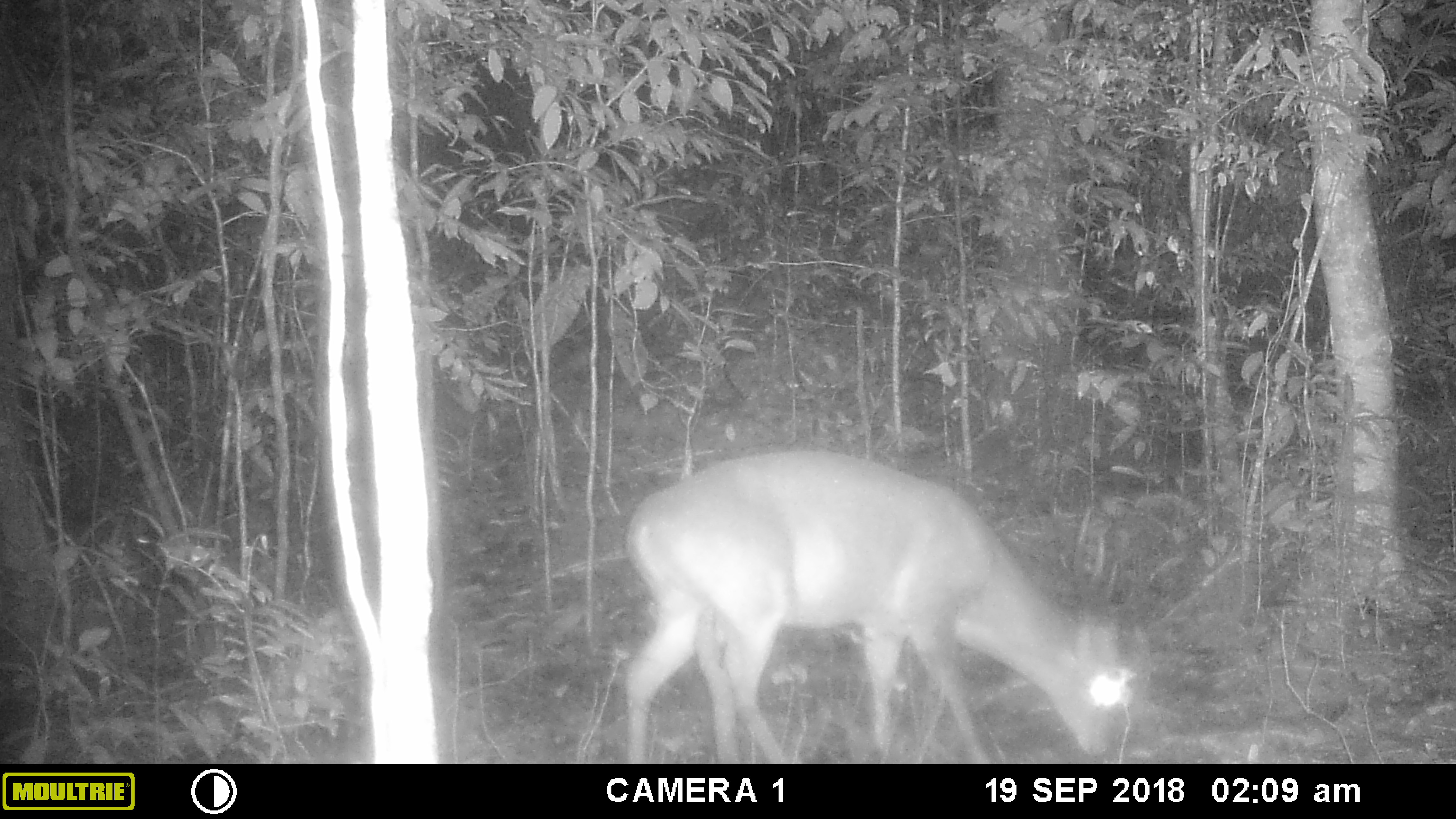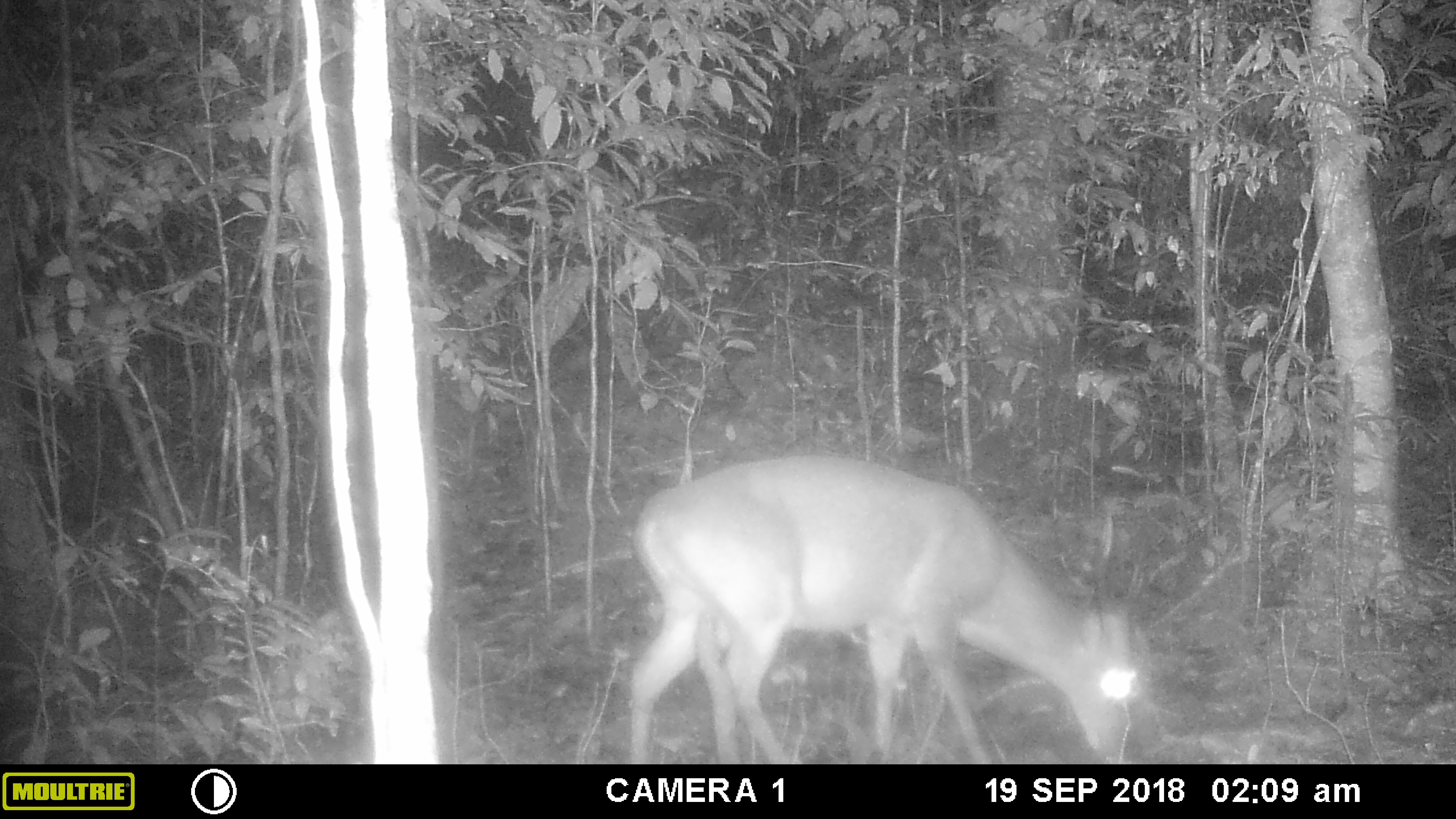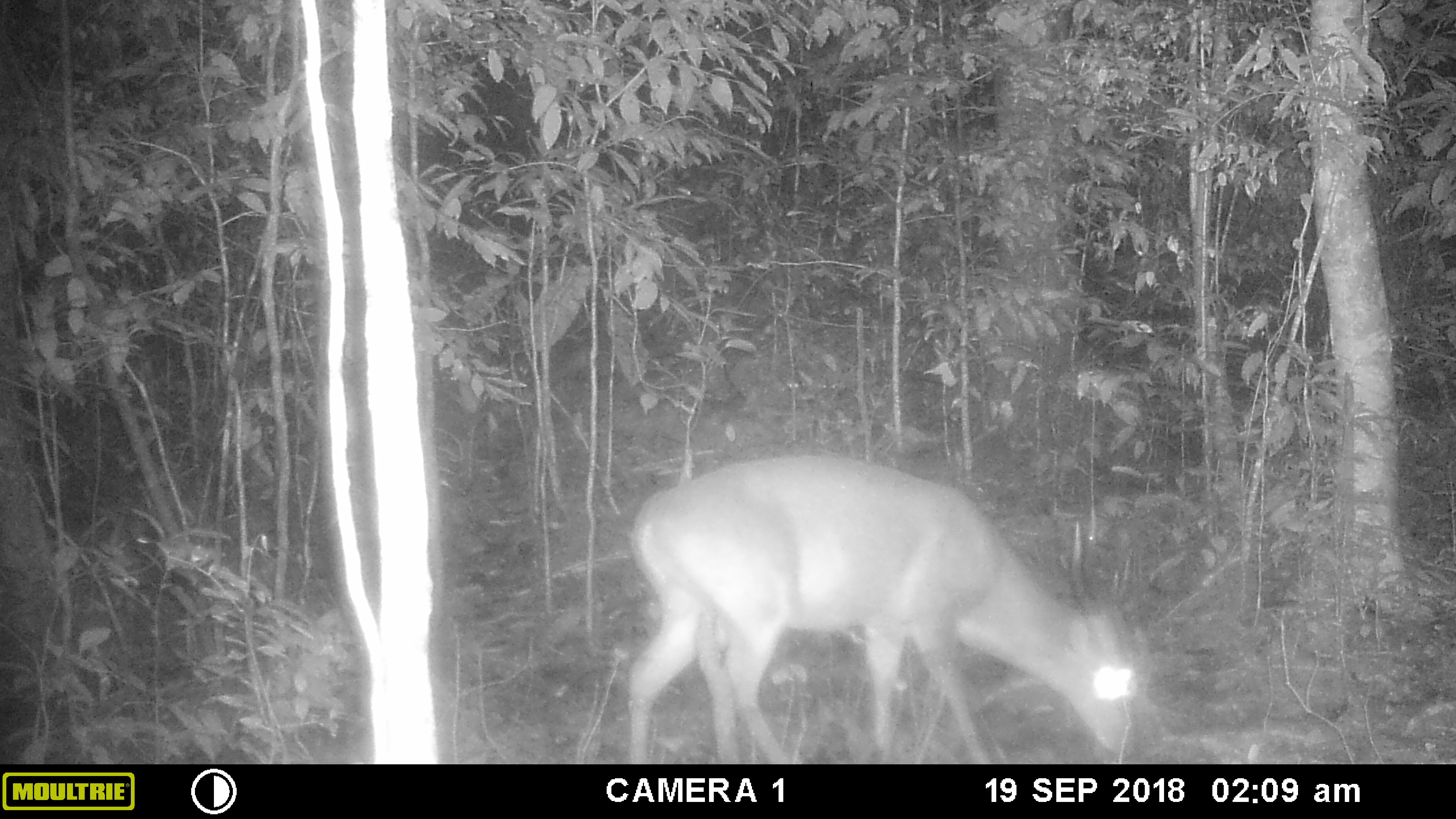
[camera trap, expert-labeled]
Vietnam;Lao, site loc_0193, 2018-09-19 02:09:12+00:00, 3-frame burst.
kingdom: Animalia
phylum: Chordata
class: Mammalia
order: Artiodactyla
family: Cervidae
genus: Muntiacus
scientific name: Muntiacus vuquangensis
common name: large-antlered muntjac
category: large antlered muntjac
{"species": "large antlered muntjac (large-antlered muntjac) (Muntiacus vuquangensis)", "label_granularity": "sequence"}